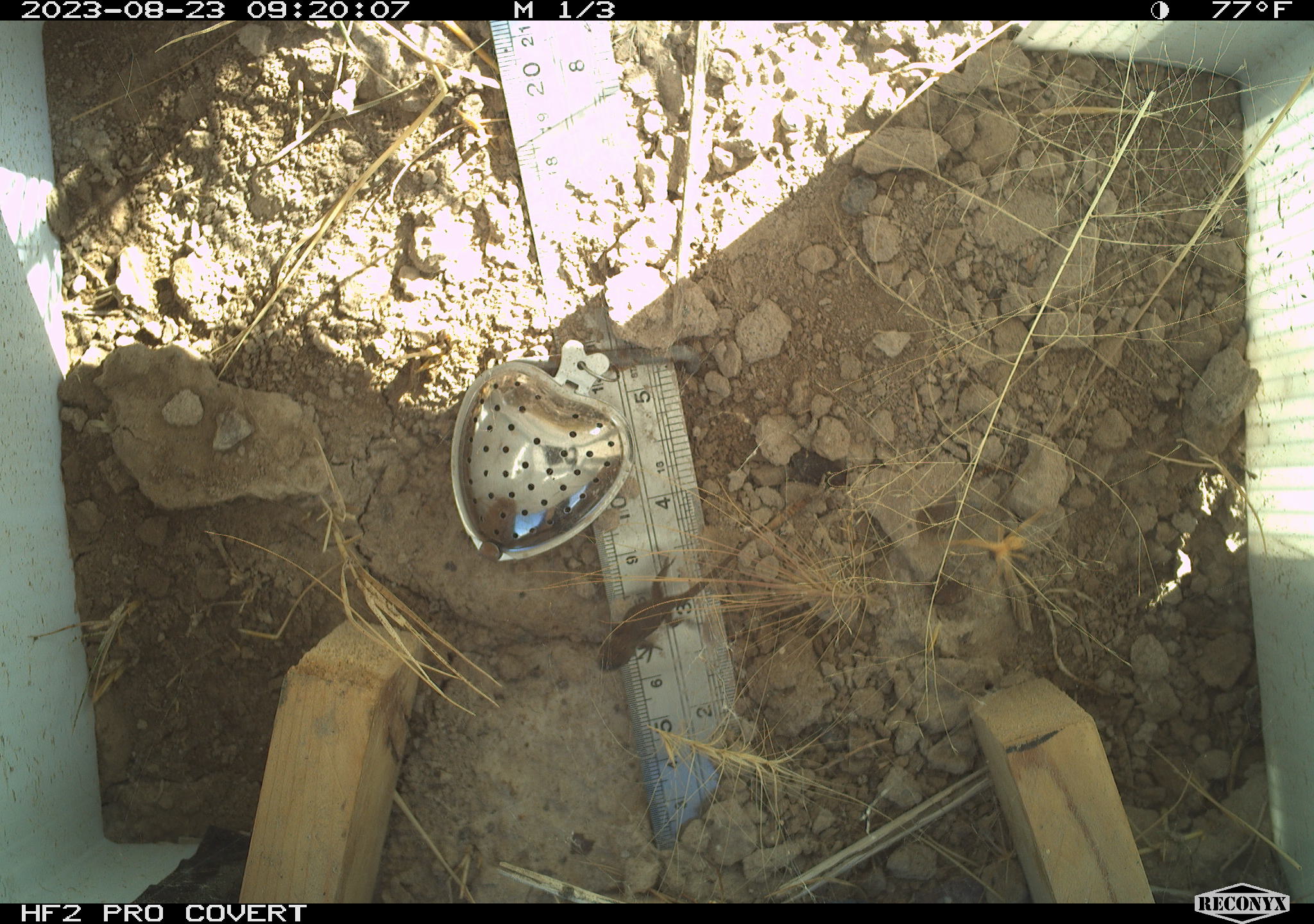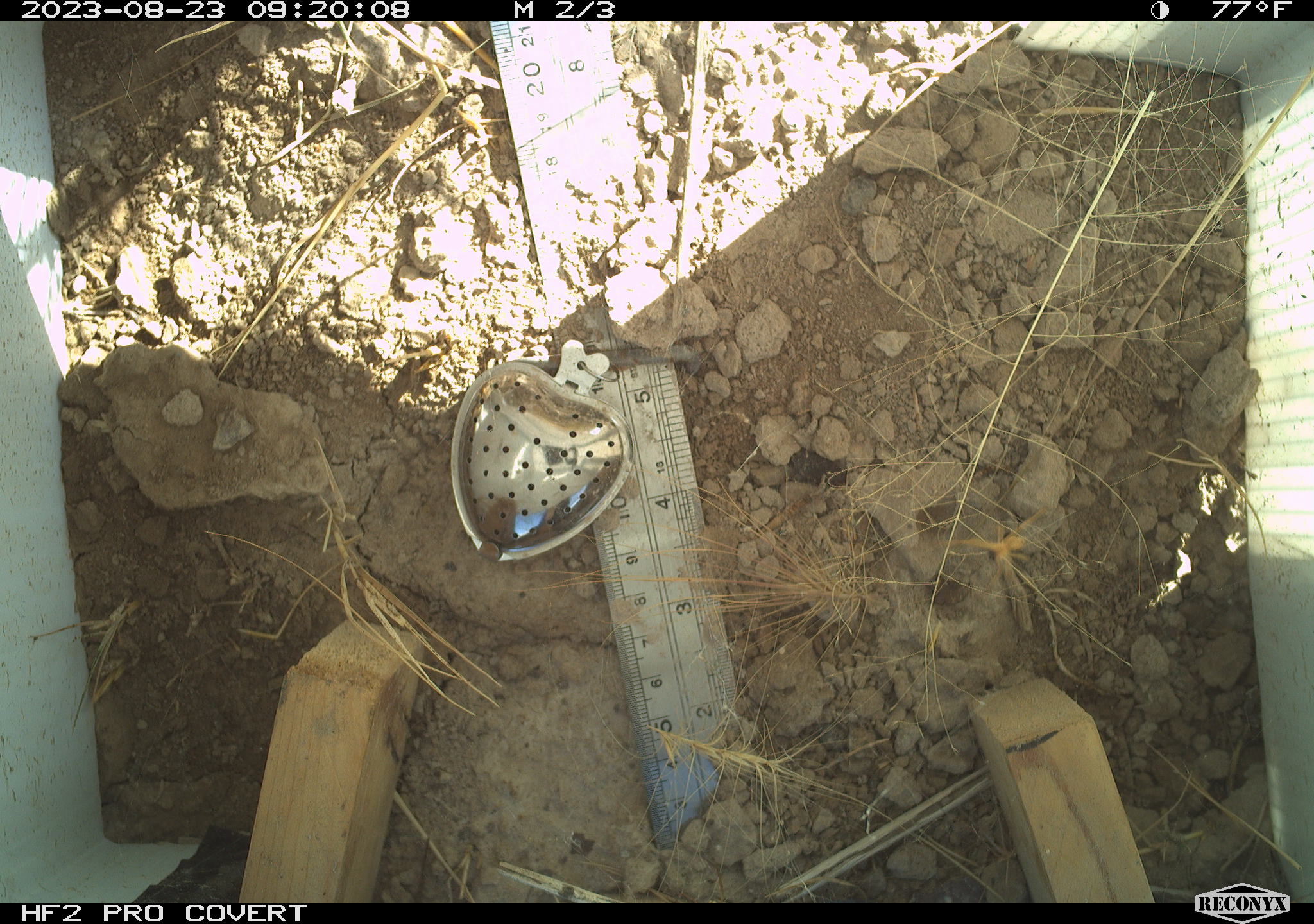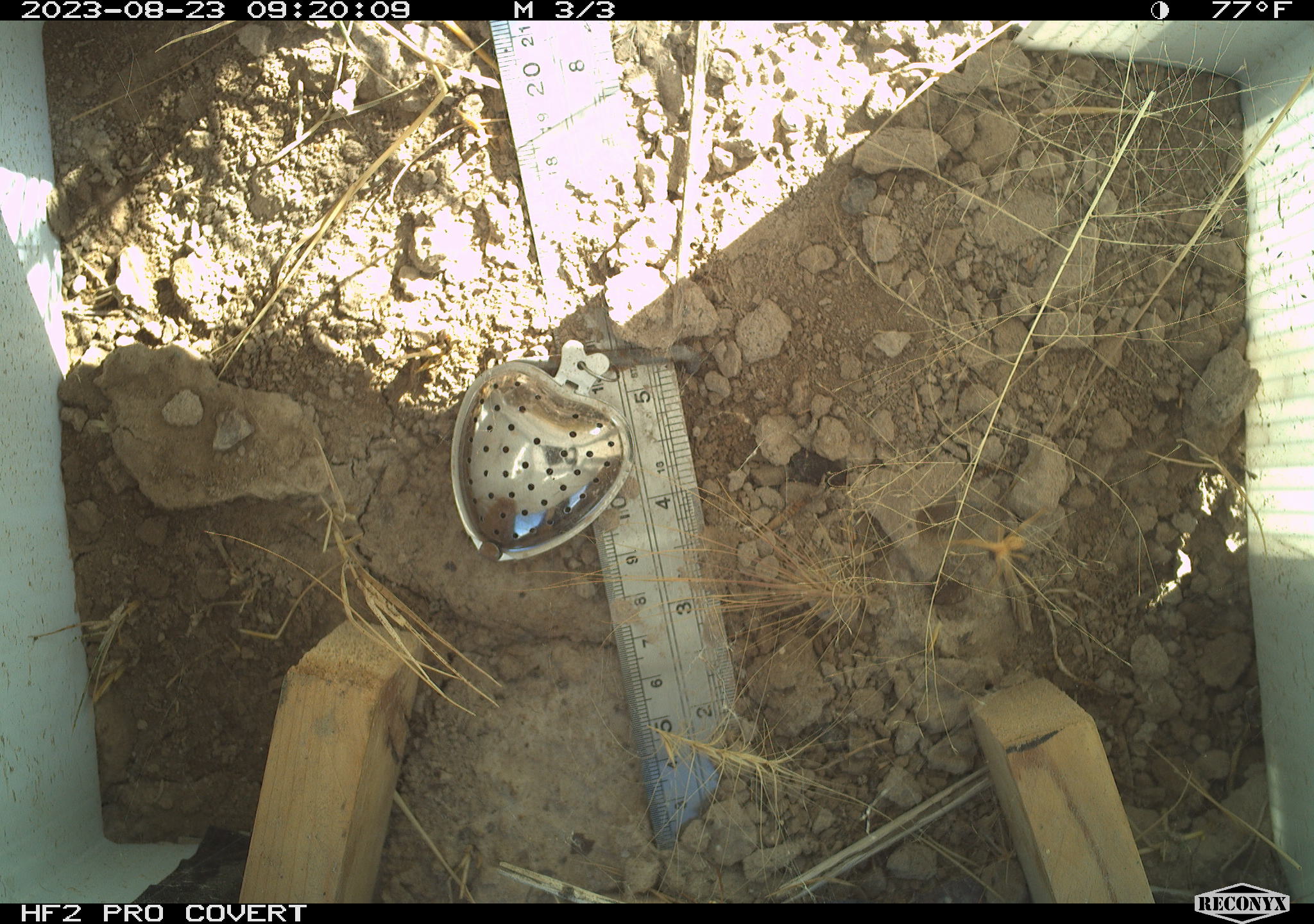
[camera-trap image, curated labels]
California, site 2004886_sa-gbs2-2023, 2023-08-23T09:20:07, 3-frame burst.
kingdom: Animalia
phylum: Chordata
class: Reptilia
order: Squamata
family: Phrynosomatidae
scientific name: Phrynosomatidae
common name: phrynosomatid lizards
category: phrynosomatidae family